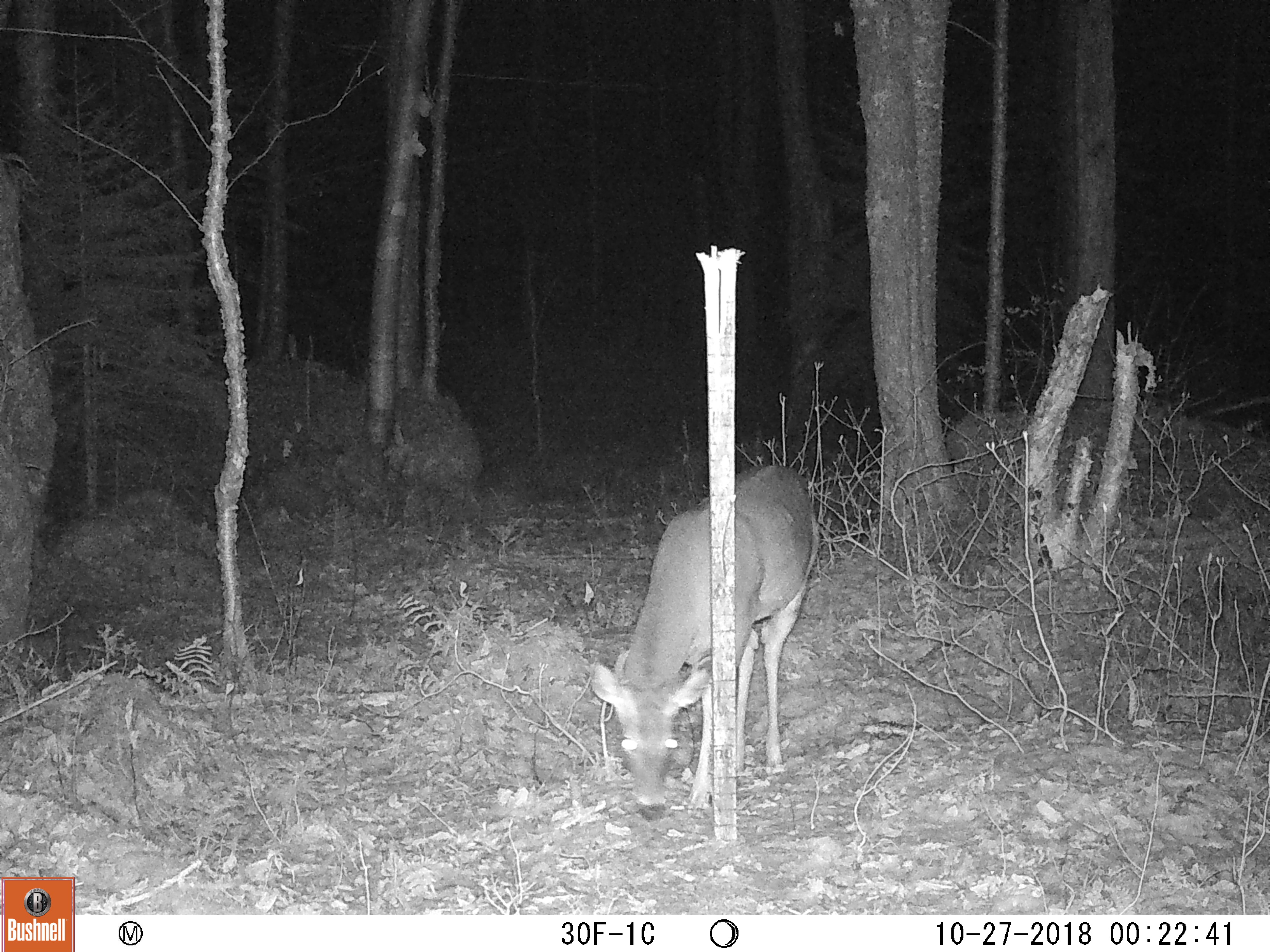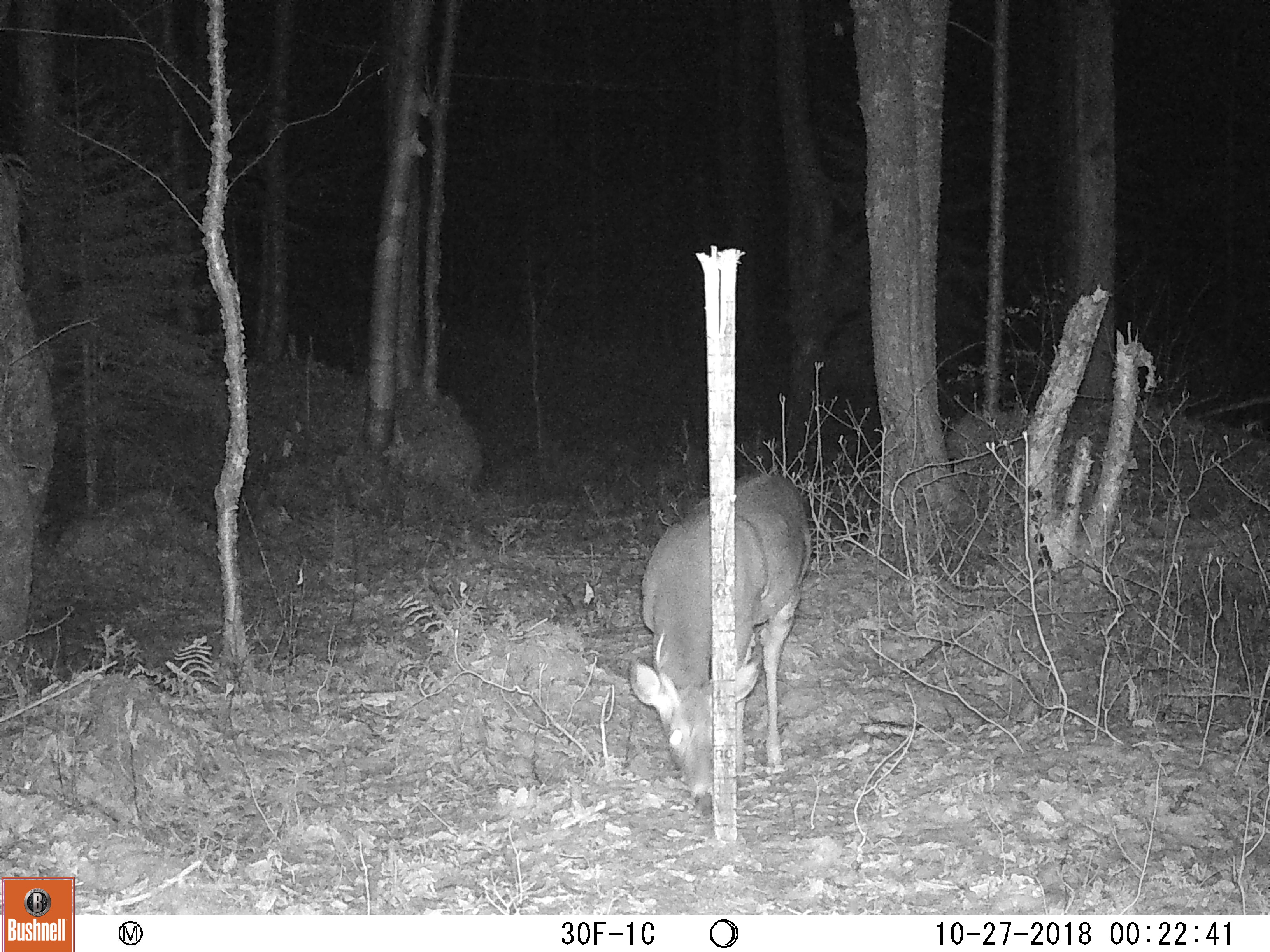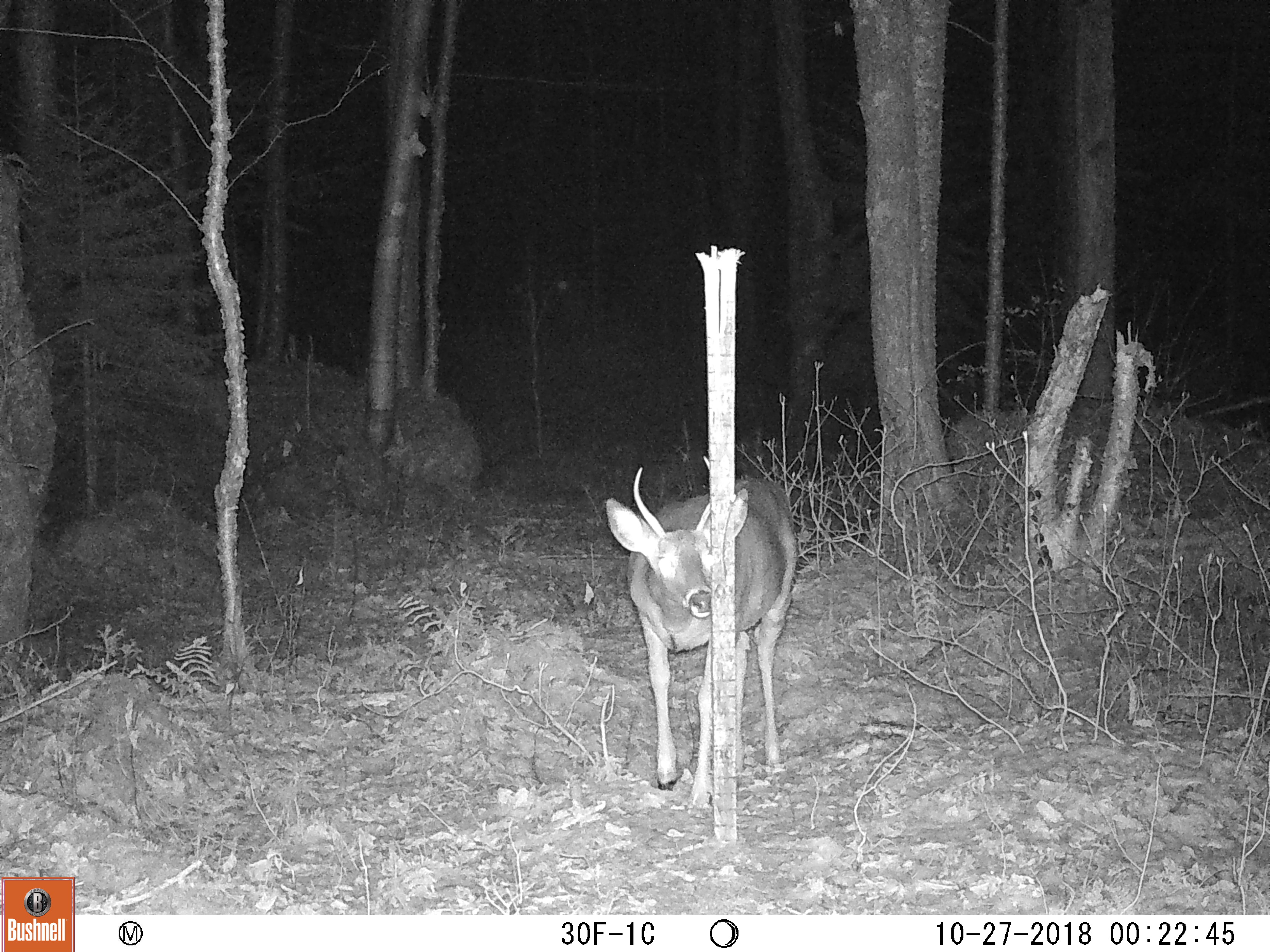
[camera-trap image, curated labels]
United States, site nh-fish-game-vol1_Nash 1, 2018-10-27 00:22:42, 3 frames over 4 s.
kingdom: Animalia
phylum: Chordata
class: Mammalia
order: Artiodactyla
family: Cervidae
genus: Odocoileus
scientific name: Odocoileus virginianus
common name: white-tailed deer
White-tailed deer (Odocoileus virginianus).